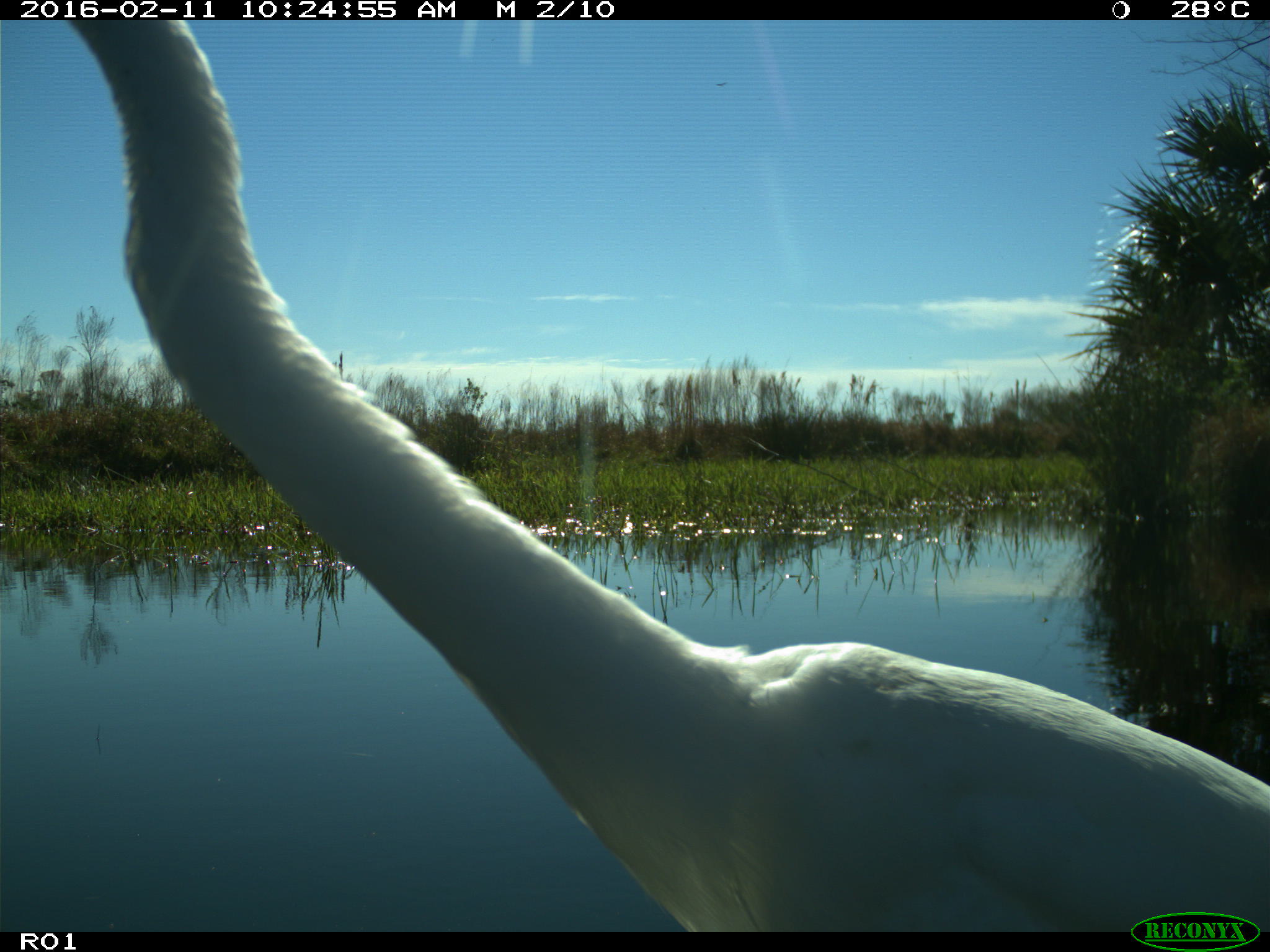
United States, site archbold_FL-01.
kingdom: Animalia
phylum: Chordata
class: Aves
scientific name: Aves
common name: birds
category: unidentified bird